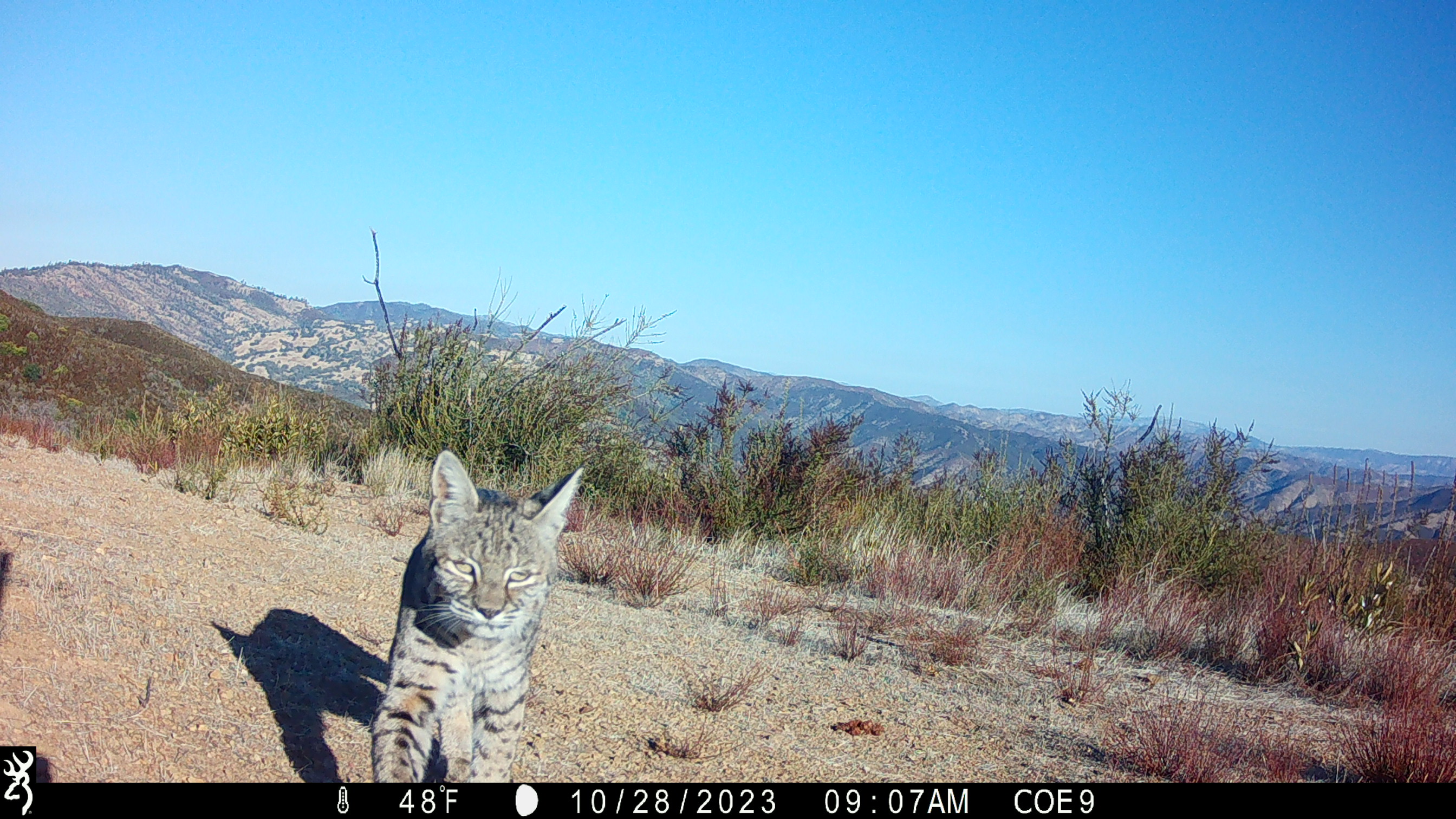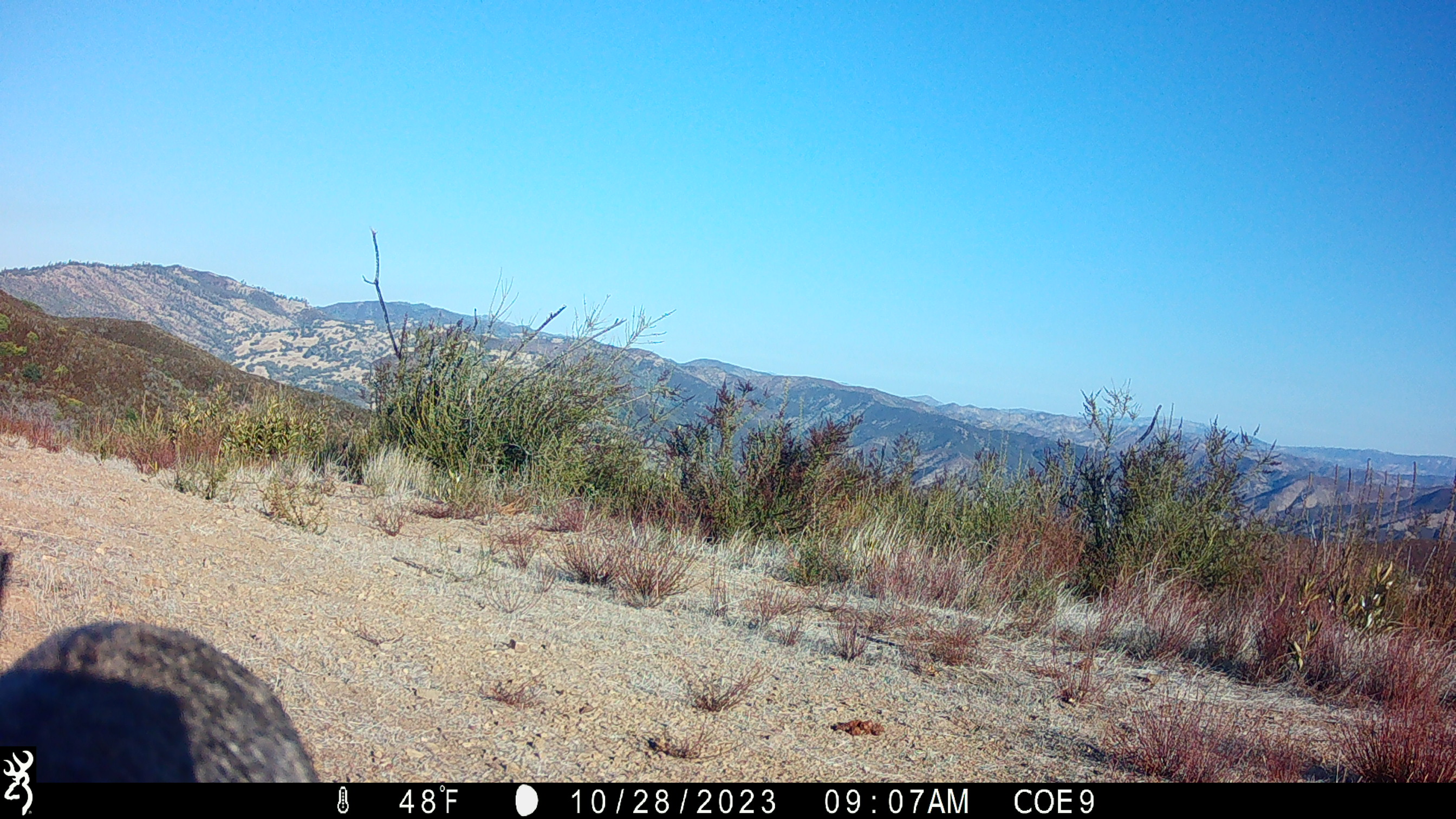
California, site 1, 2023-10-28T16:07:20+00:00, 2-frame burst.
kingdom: Animalia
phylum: Chordata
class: Mammalia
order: Carnivora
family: Felidae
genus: Lynx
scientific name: Lynx rufus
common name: bobcat